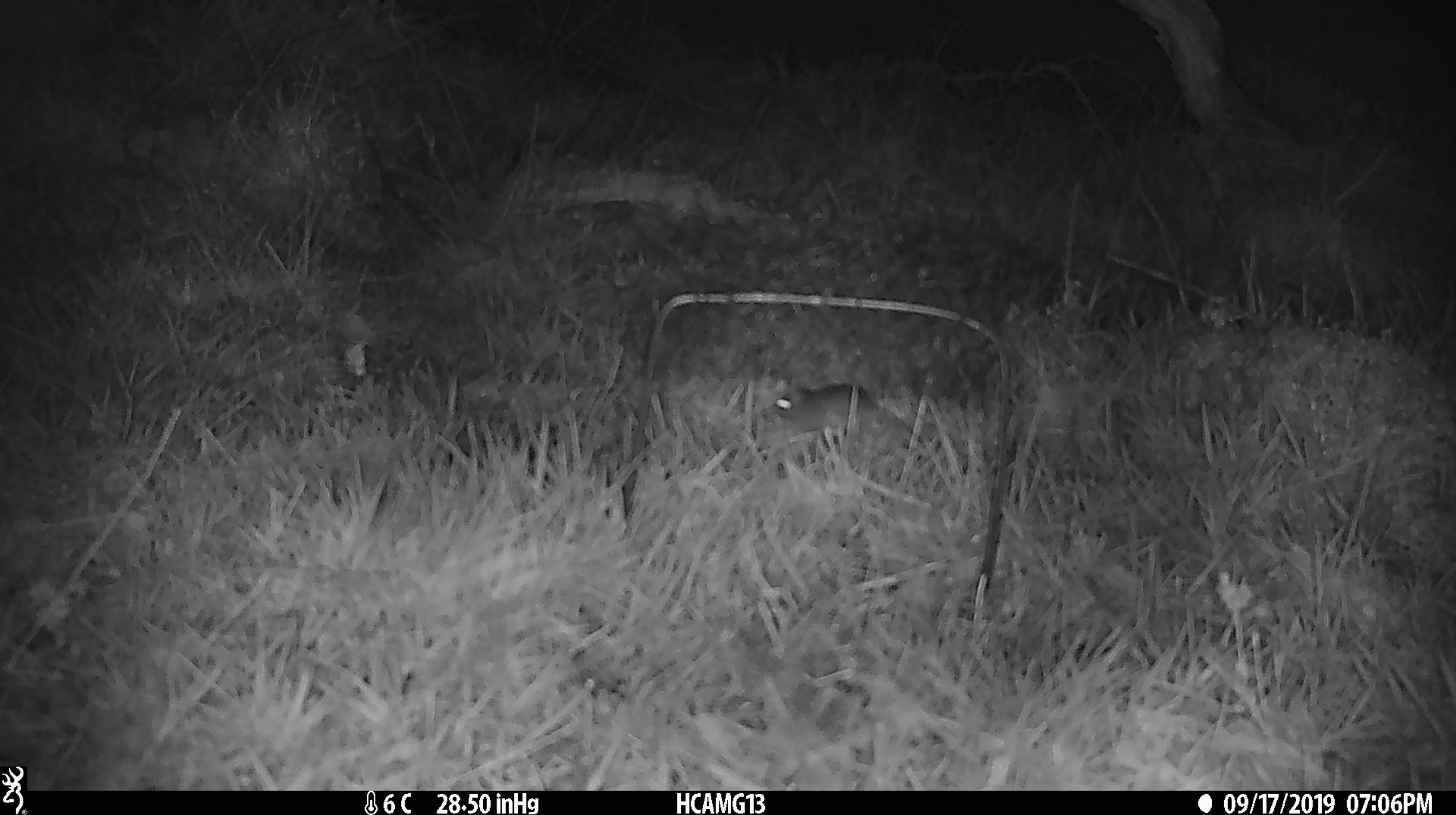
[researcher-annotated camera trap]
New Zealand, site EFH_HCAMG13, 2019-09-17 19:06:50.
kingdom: Animalia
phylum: Chordata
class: Mammalia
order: Rodentia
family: Muridae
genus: Mus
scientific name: Mus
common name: mouse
Mouse (Mus).